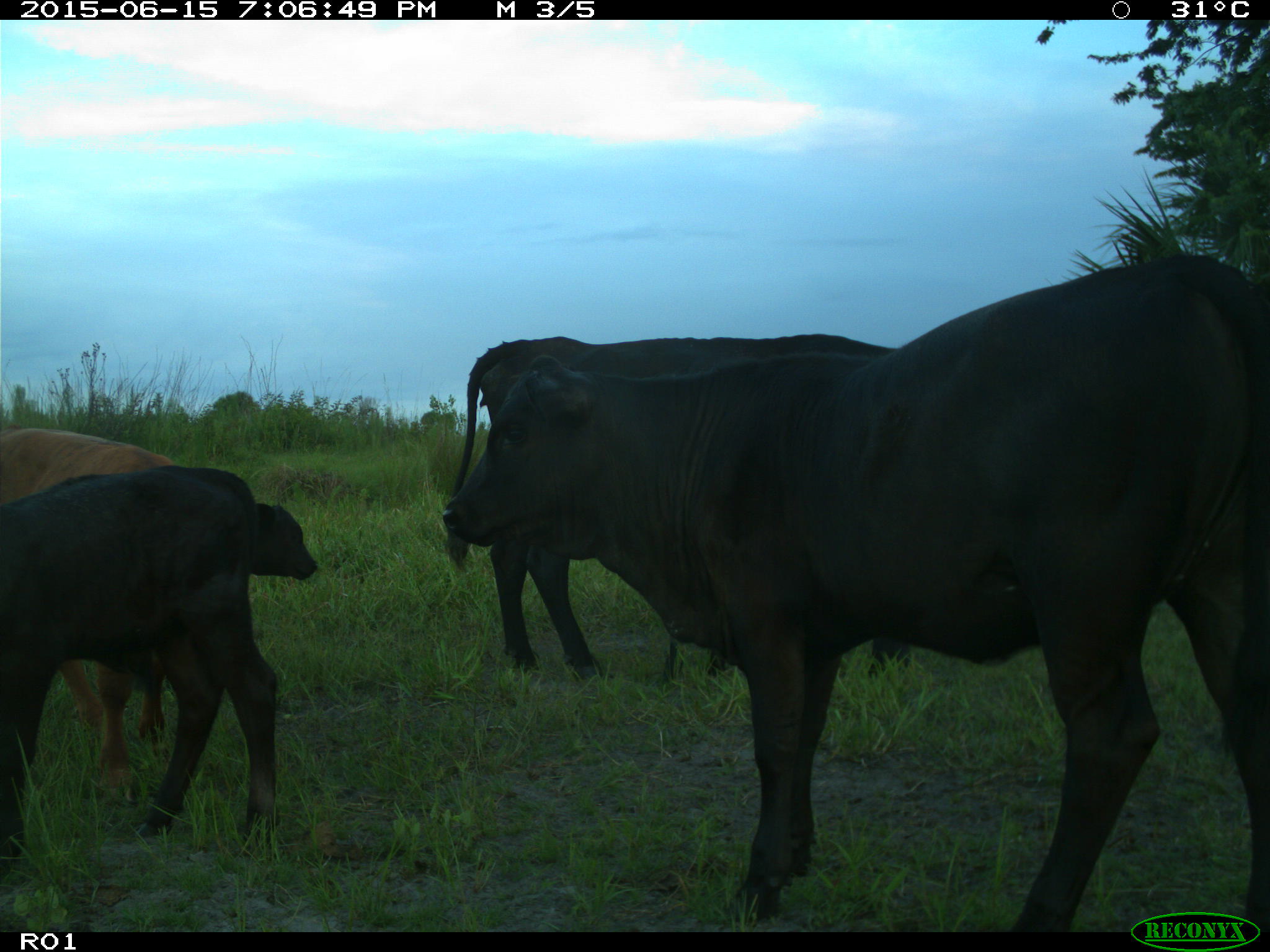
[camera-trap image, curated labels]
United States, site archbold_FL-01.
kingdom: Animalia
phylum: Chordata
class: Mammalia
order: Artiodactyla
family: Bovidae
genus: Bos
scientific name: Bos taurus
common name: domestic cow